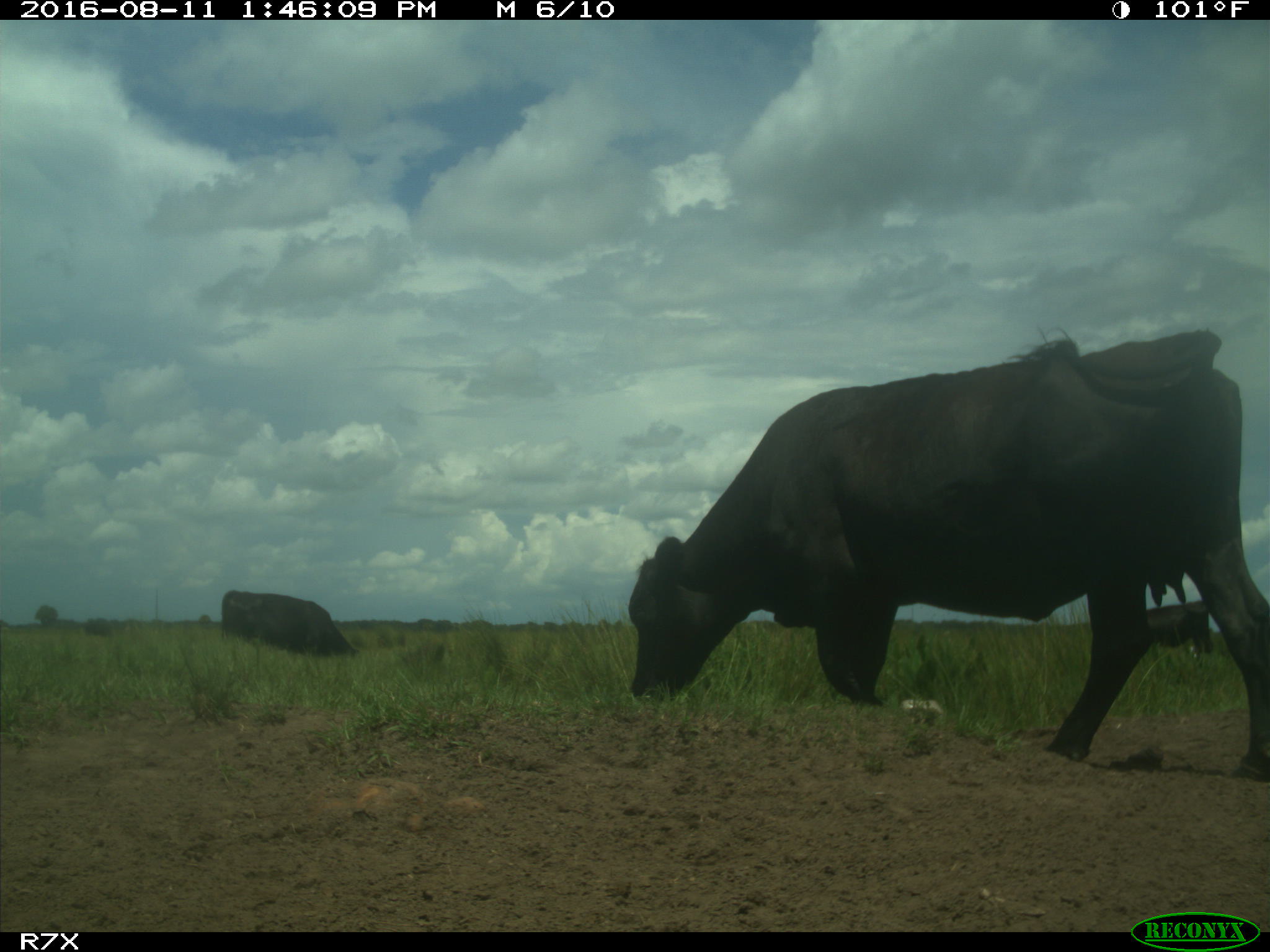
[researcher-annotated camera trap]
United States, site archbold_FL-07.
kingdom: Animalia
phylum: Chordata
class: Mammalia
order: Artiodactyla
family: Bovidae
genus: Bos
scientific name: Bos taurus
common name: domestic cow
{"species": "Bos taurus (domestic cow)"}